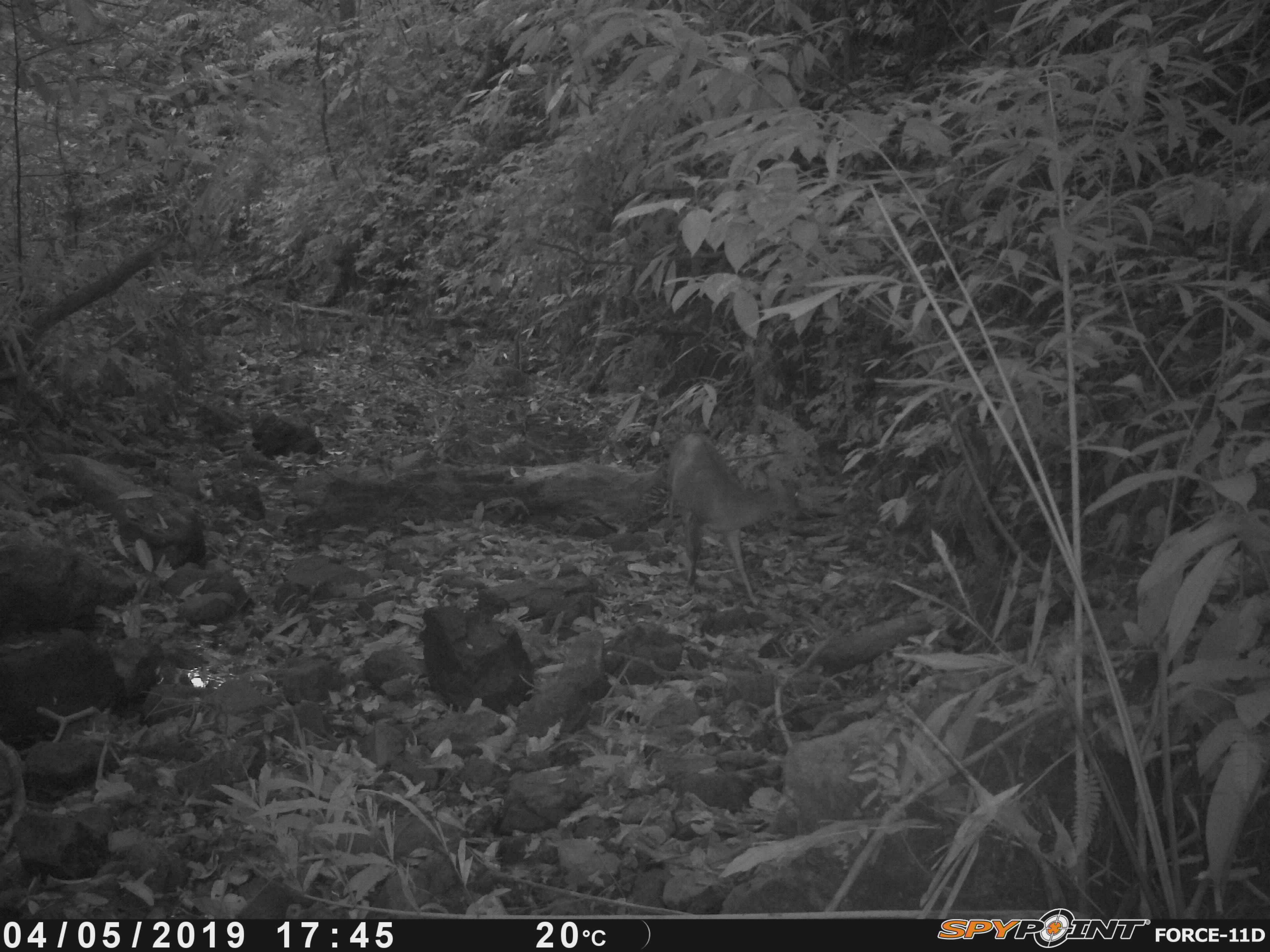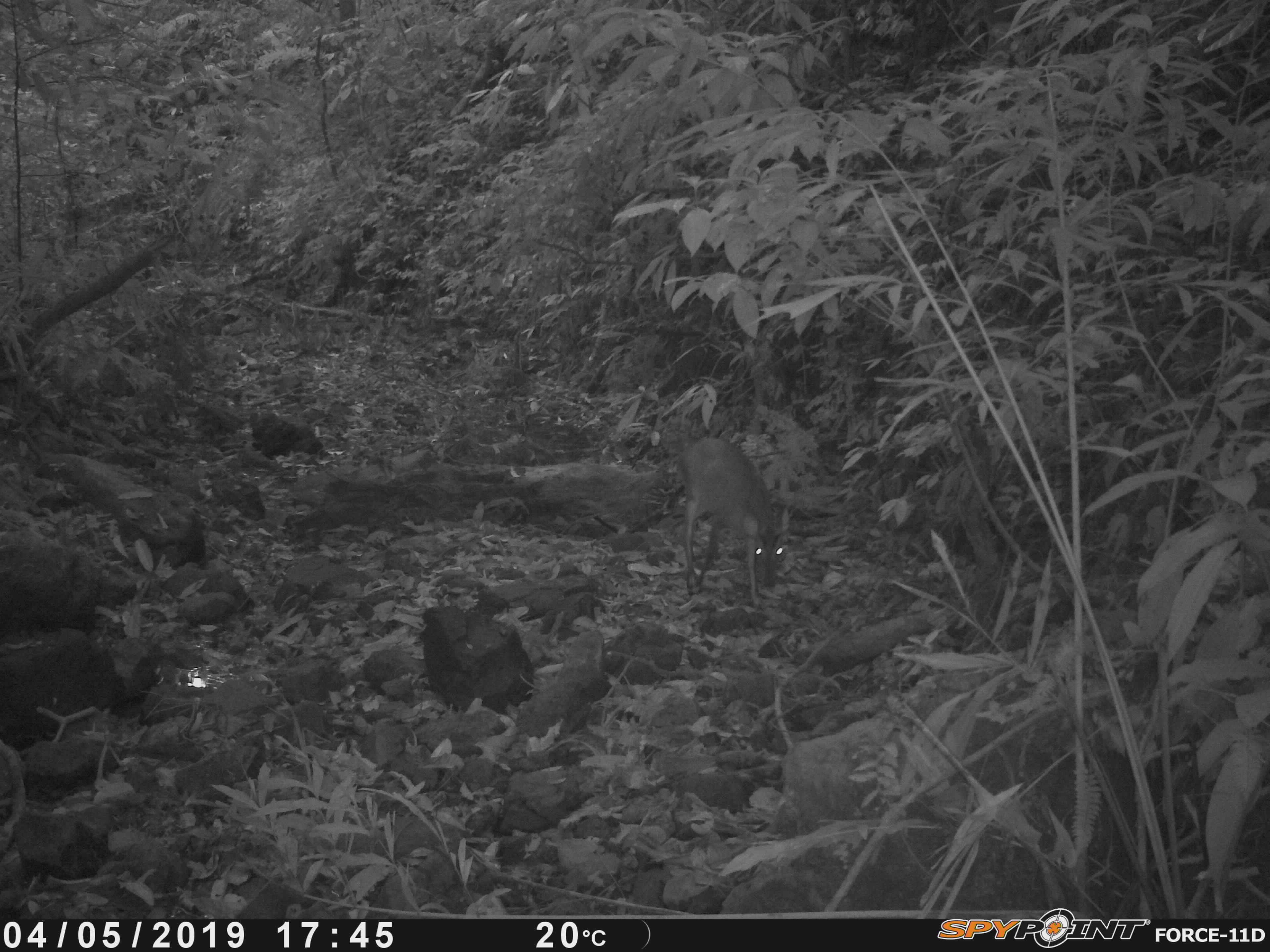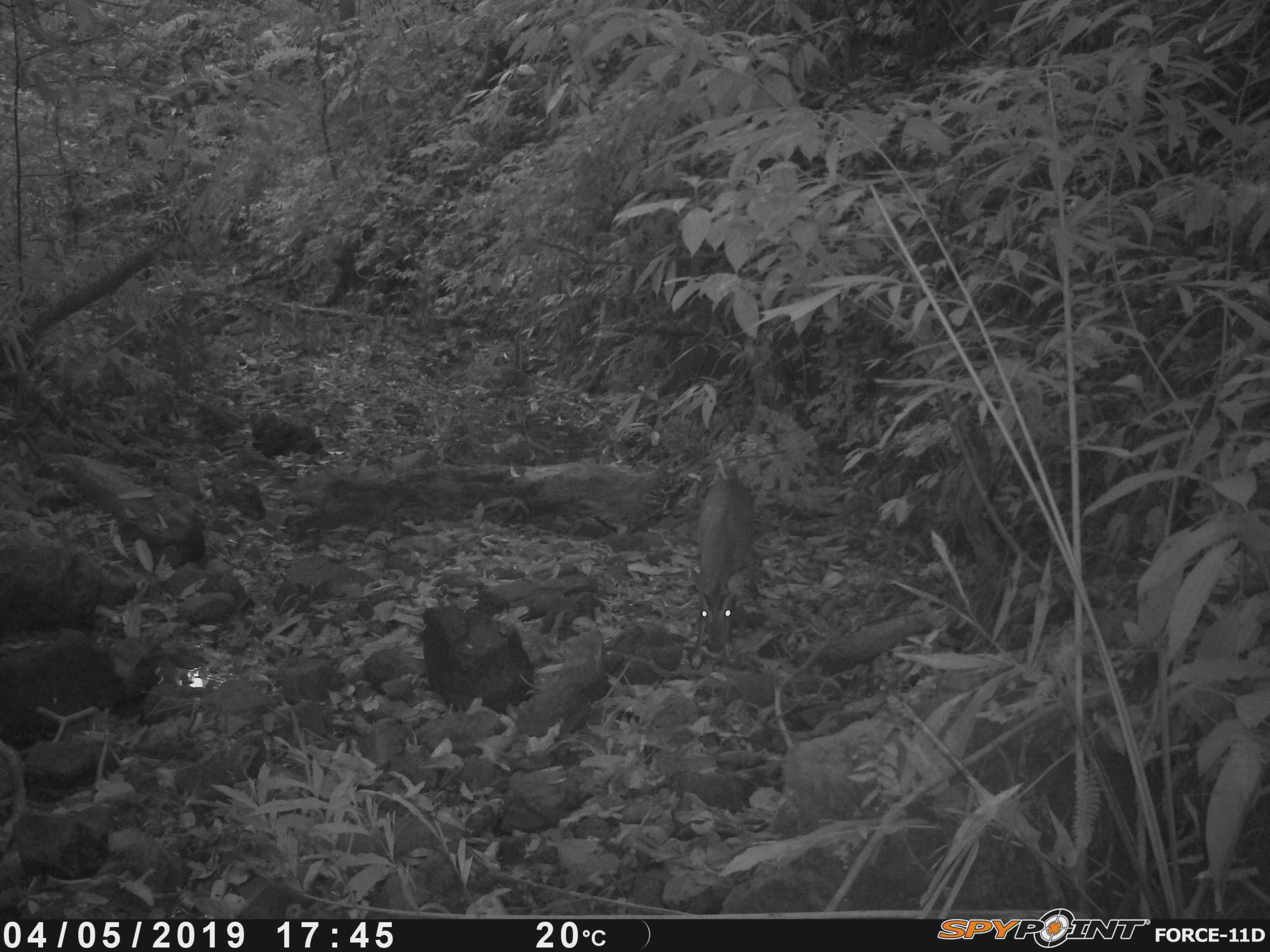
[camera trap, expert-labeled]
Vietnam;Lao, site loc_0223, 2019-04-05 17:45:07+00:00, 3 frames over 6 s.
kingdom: Animalia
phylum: Chordata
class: Mammalia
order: Artiodactyla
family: Cervidae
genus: Muntiacus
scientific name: Muntiacus rooseveltorum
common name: roosevelt's muntjac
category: roosevelts muntjac group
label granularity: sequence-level